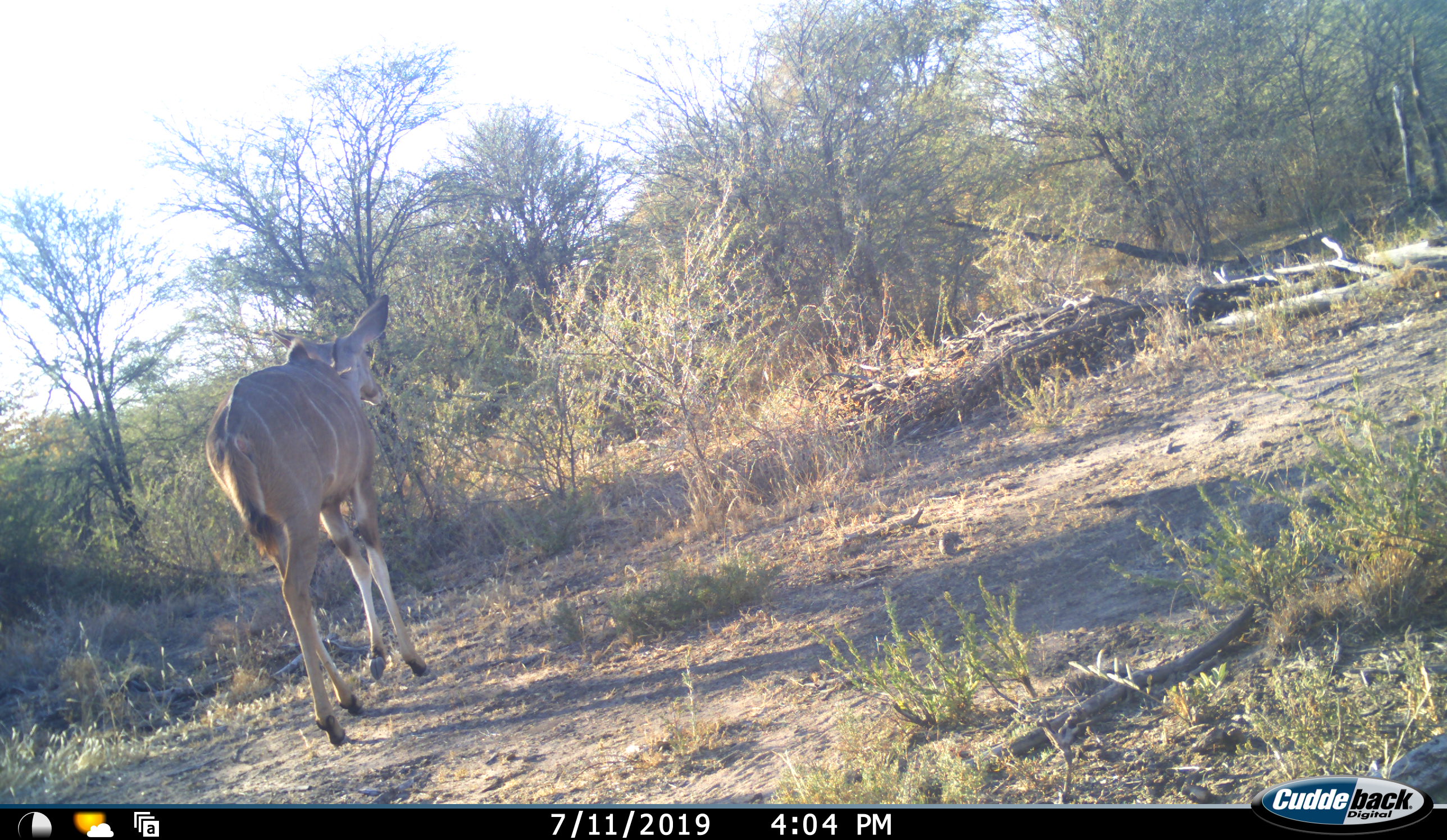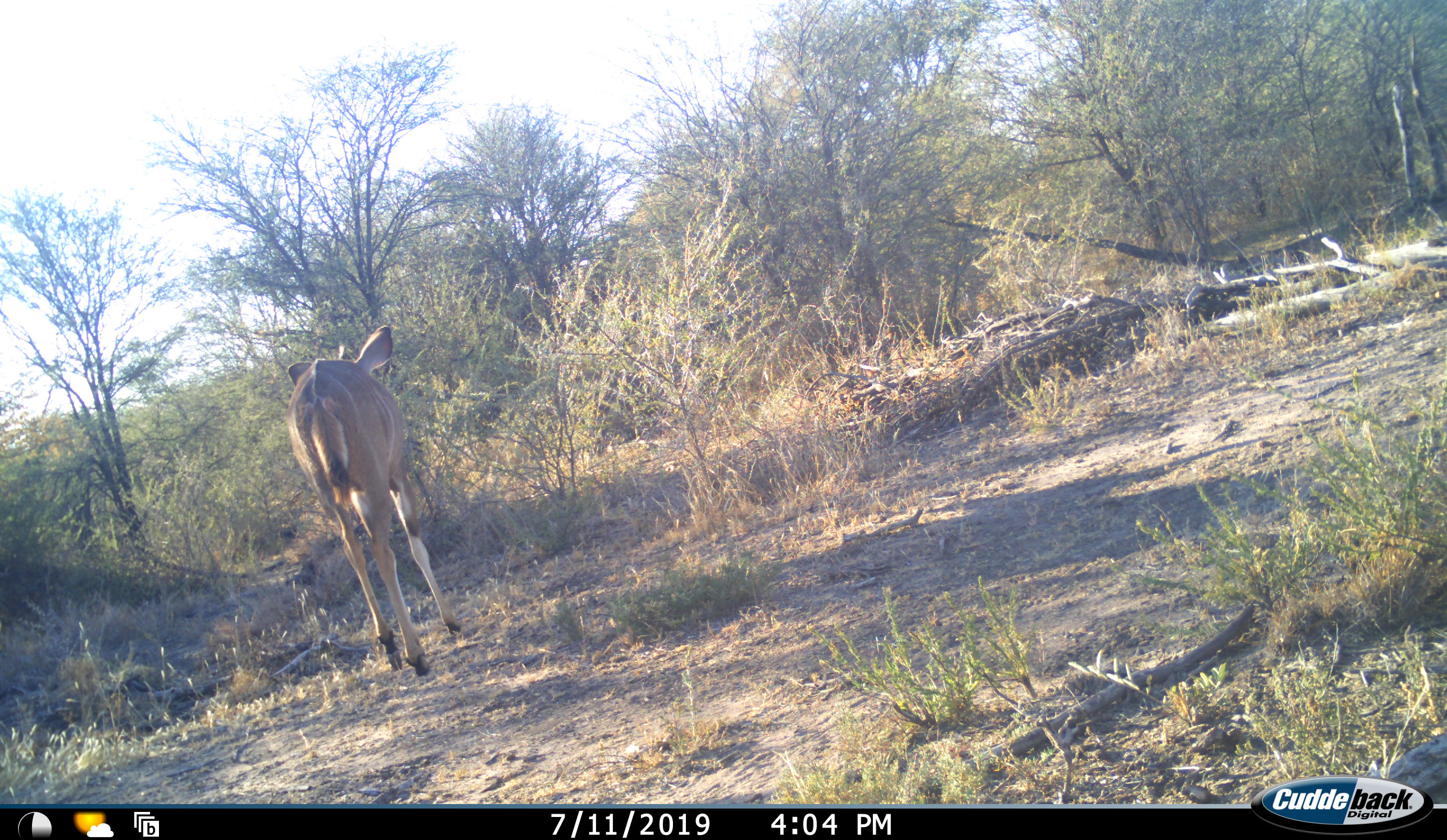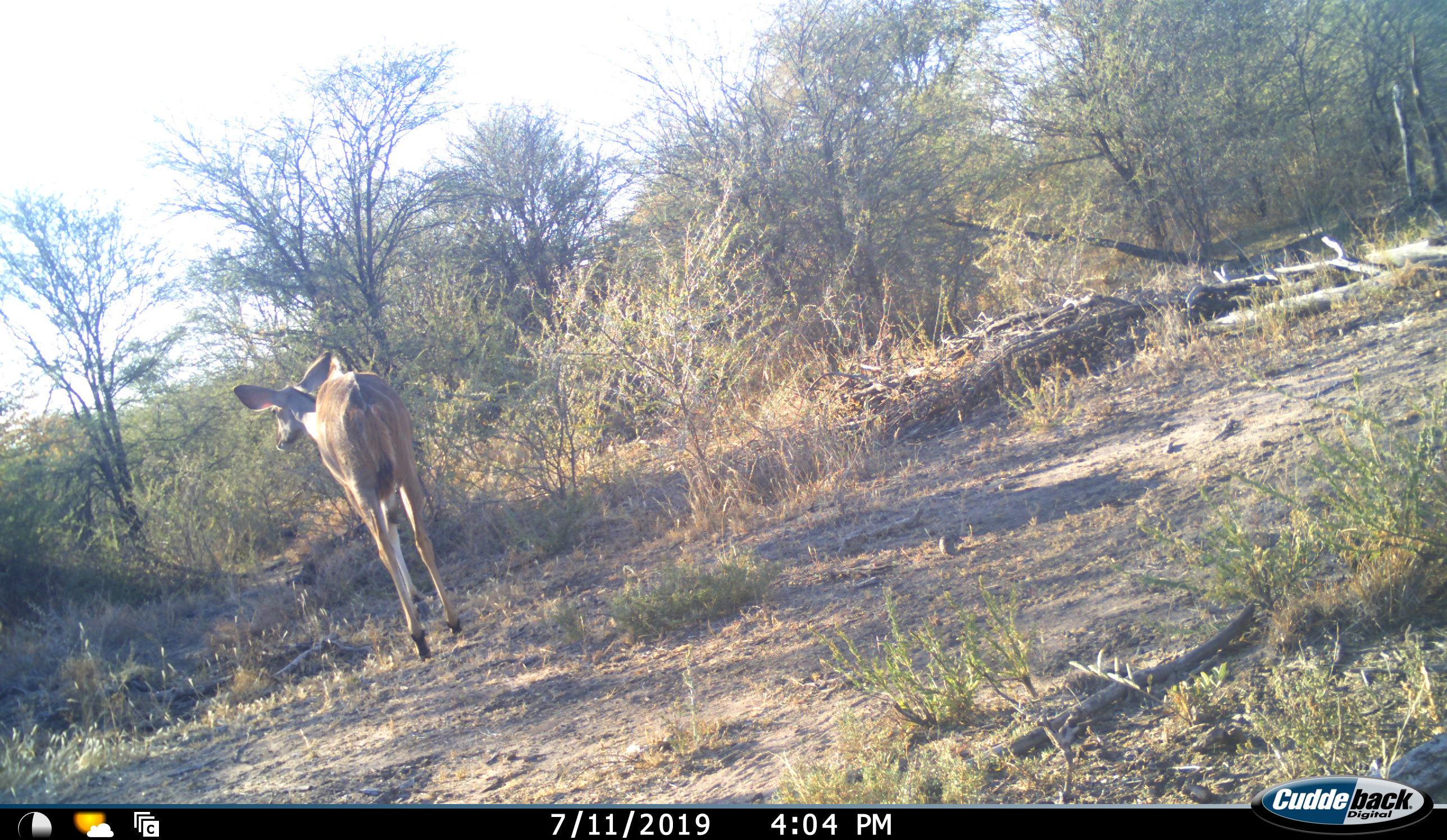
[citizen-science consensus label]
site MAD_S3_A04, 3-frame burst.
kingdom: Animalia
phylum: Chordata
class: Mammalia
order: Artiodactyla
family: Bovidae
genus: Tragelaphus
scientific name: Tragelaphus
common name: kudu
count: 1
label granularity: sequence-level